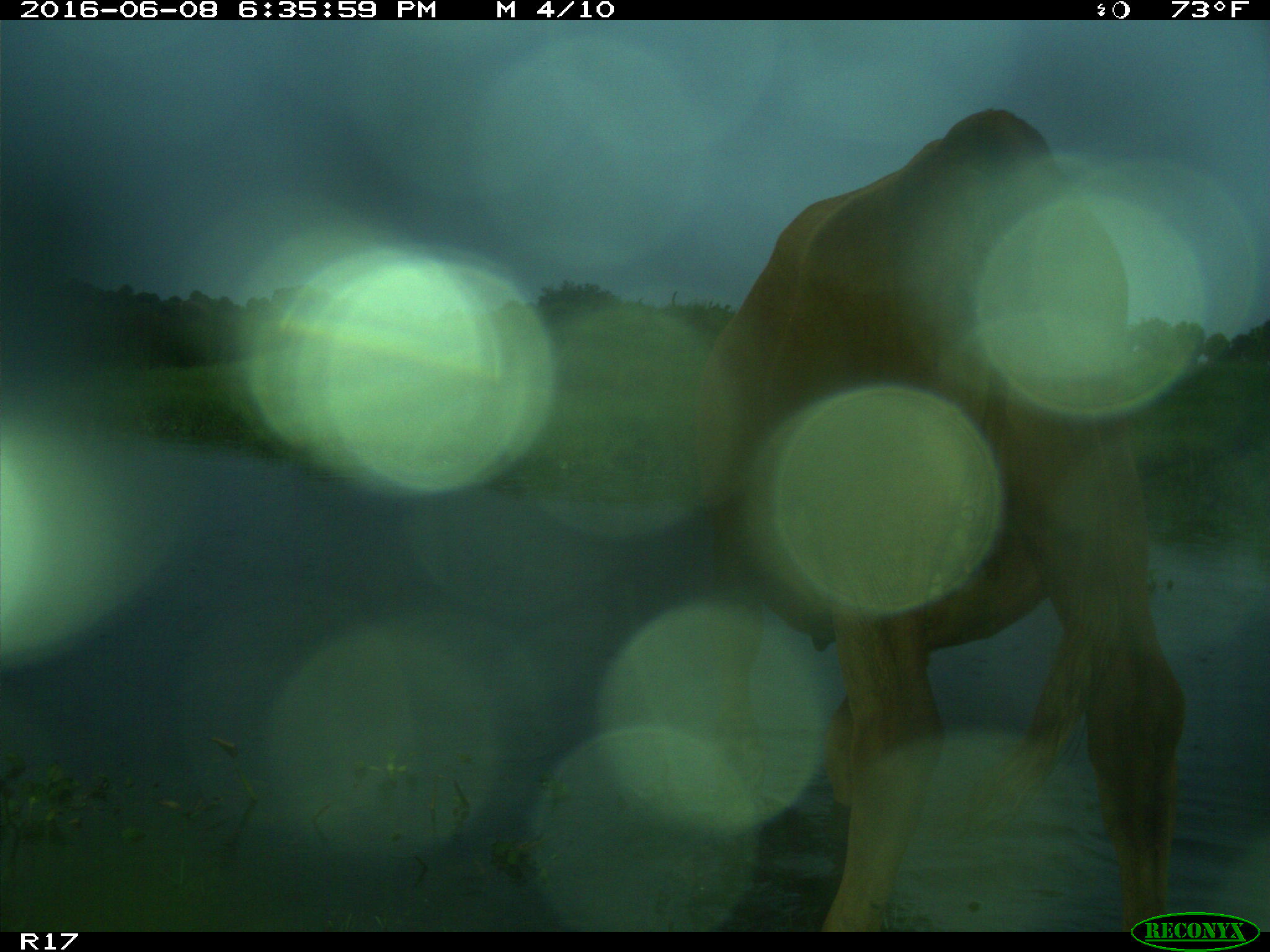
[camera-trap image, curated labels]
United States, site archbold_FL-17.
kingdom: Animalia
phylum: Chordata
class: Mammalia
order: Artiodactyla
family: Bovidae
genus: Bos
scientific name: Bos taurus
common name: domestic cow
Bos taurus (domestic cow).